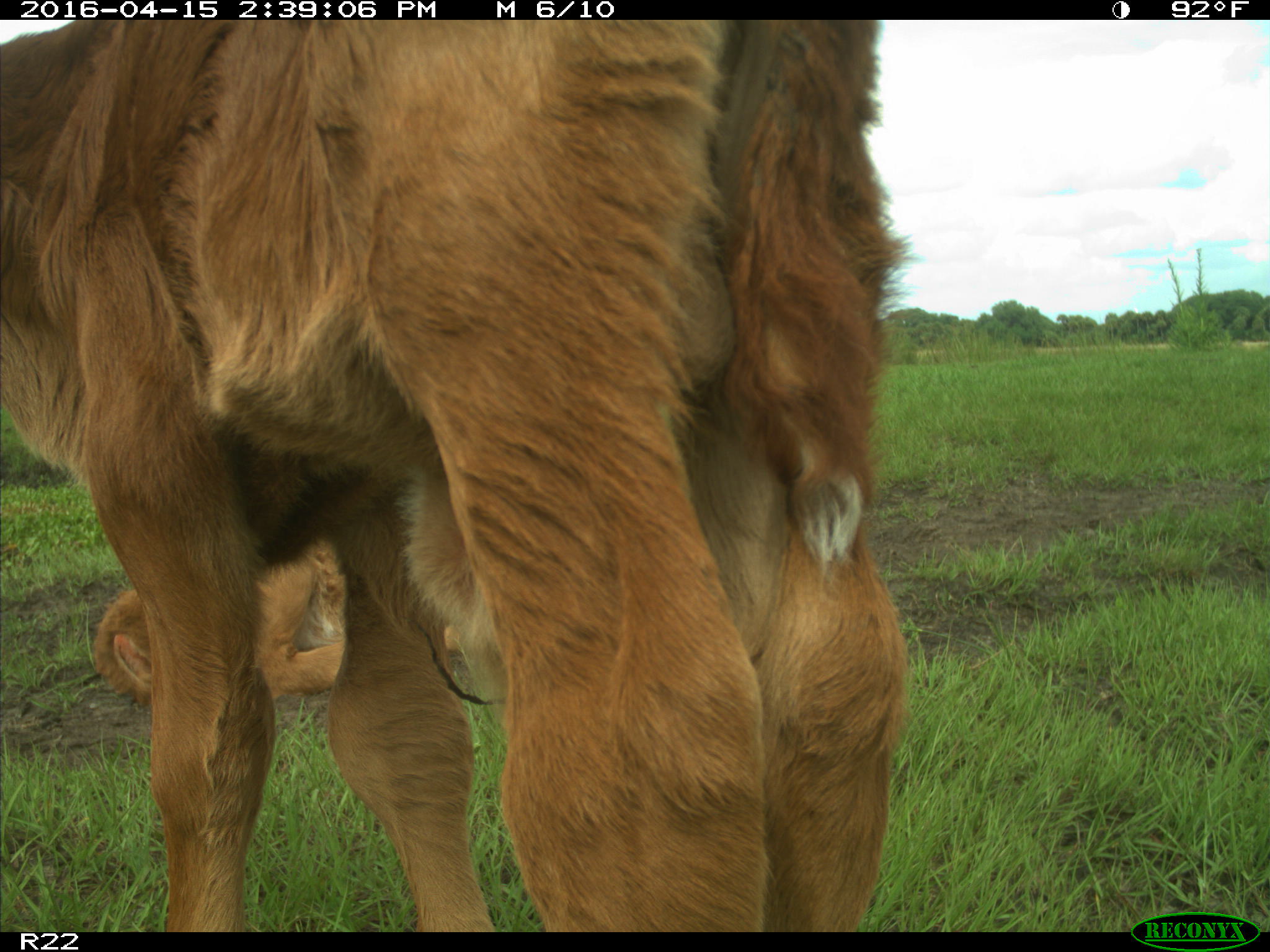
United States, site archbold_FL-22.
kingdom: Animalia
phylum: Chordata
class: Mammalia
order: Artiodactyla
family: Bovidae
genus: Bos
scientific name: Bos taurus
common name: domestic cow